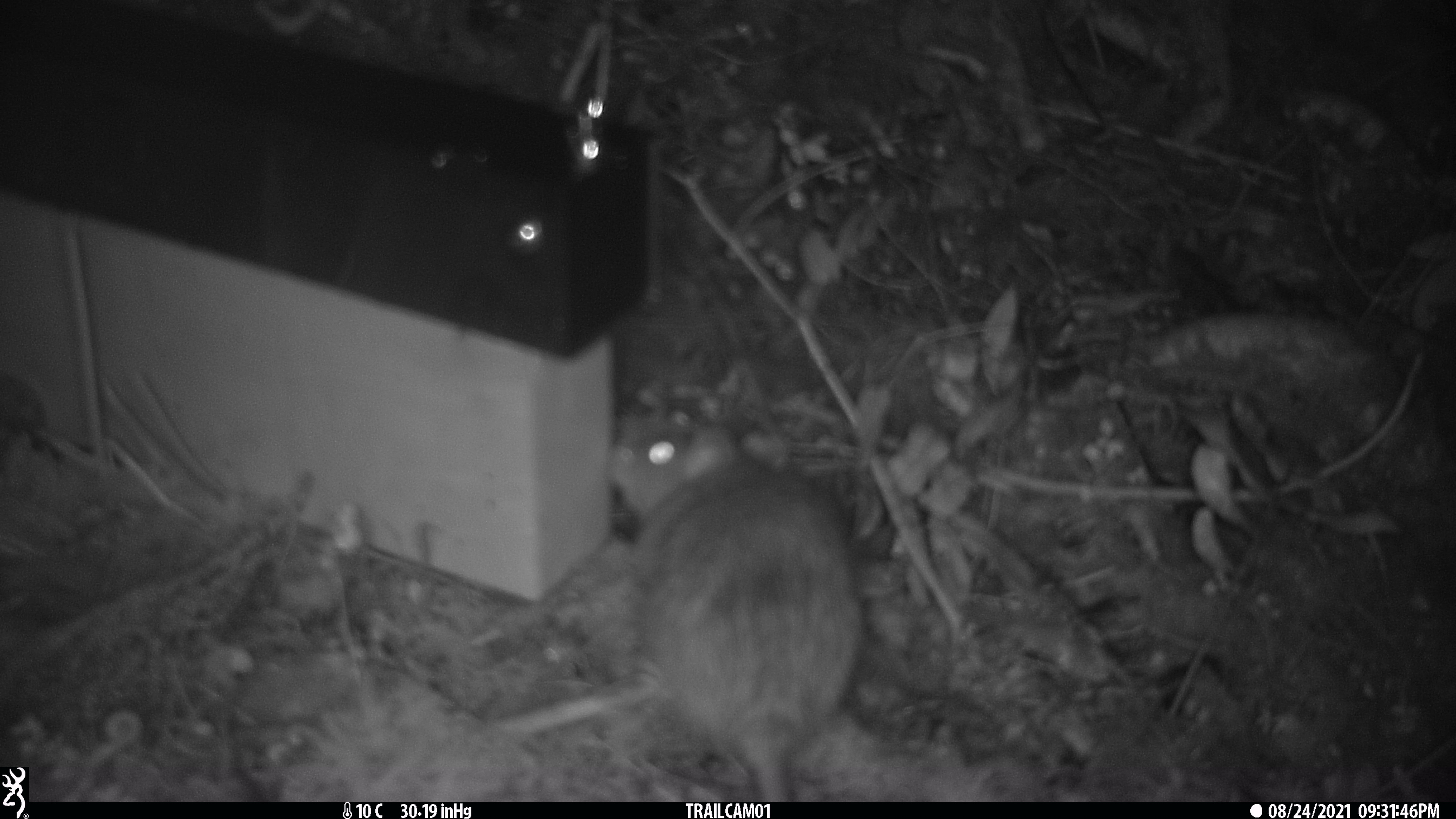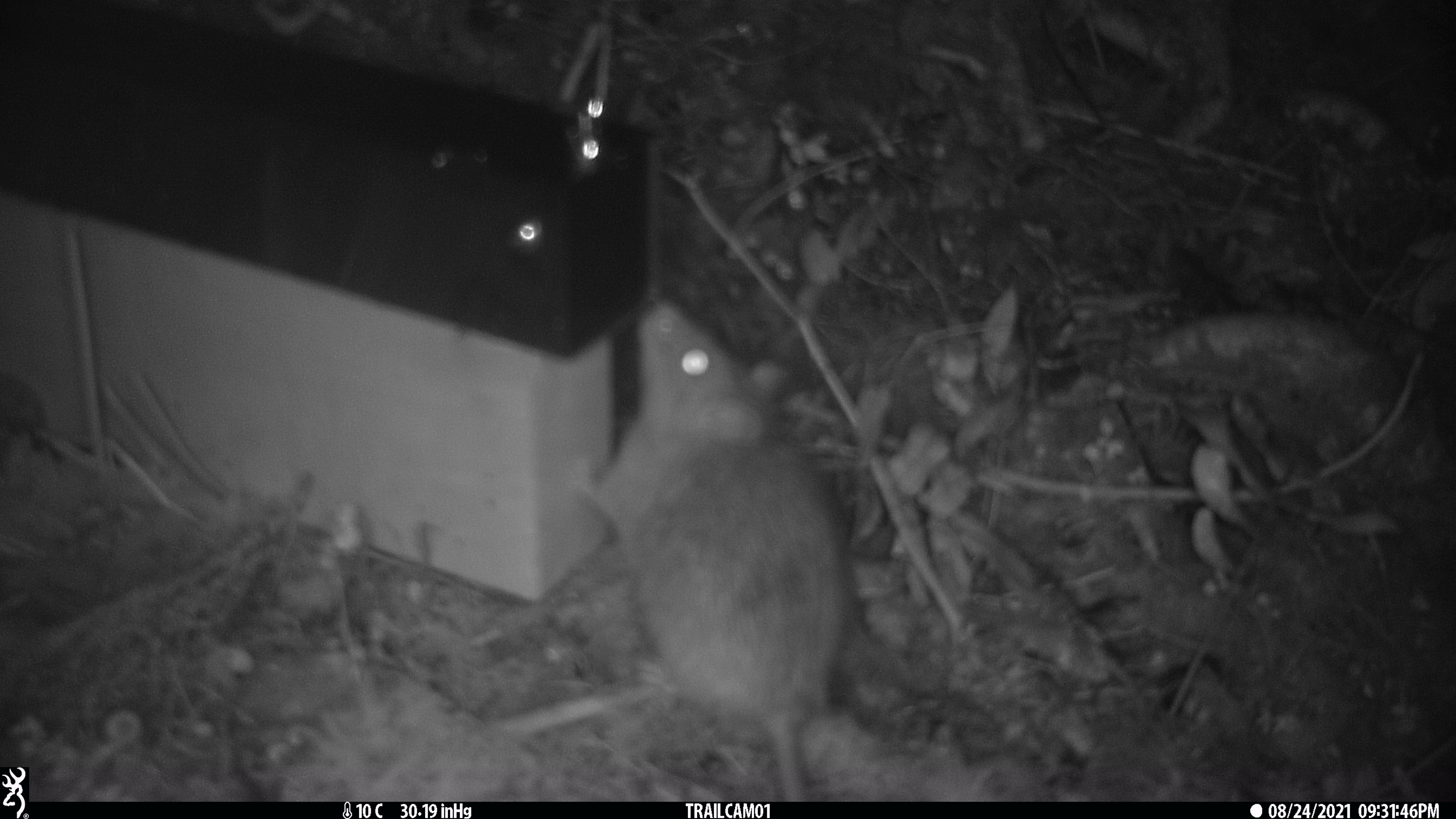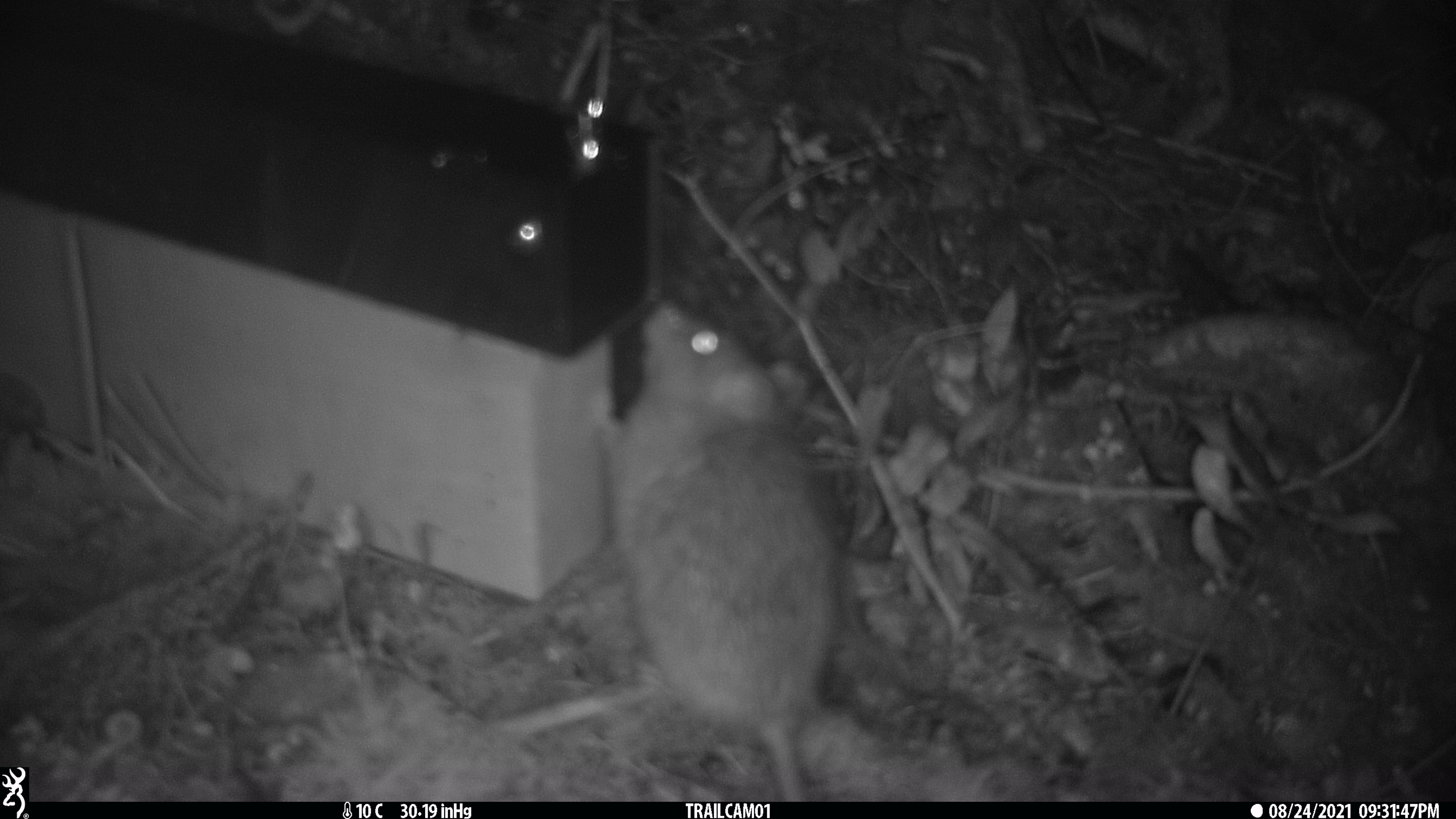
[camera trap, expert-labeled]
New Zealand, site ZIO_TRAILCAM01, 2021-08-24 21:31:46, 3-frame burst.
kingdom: Animalia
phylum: Chordata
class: Mammalia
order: Rodentia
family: Muridae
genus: Rattus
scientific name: Rattus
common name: rat